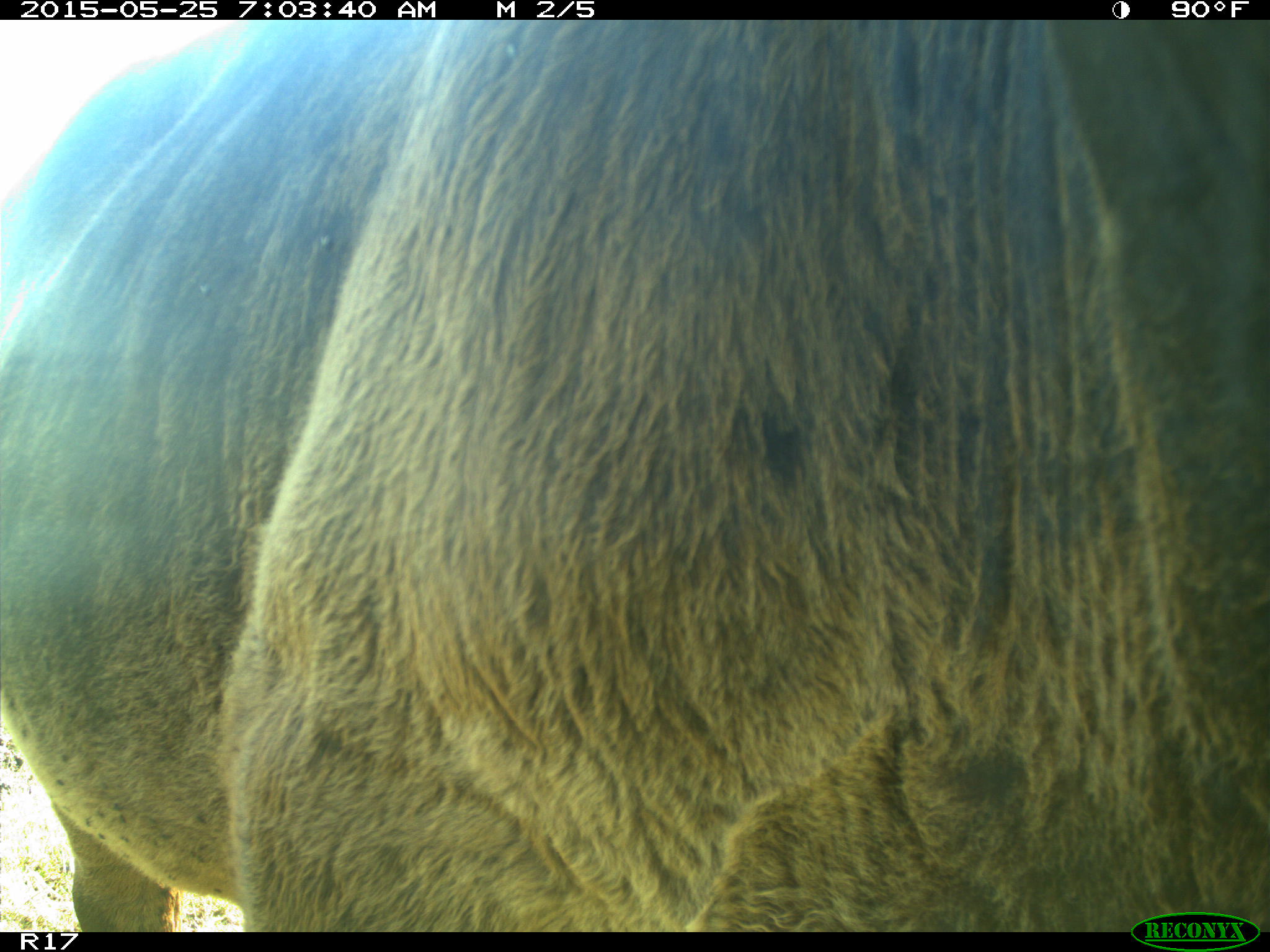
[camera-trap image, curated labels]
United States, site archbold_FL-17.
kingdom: Animalia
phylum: Chordata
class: Mammalia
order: Artiodactyla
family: Bovidae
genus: Bos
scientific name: Bos taurus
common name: domestic cow